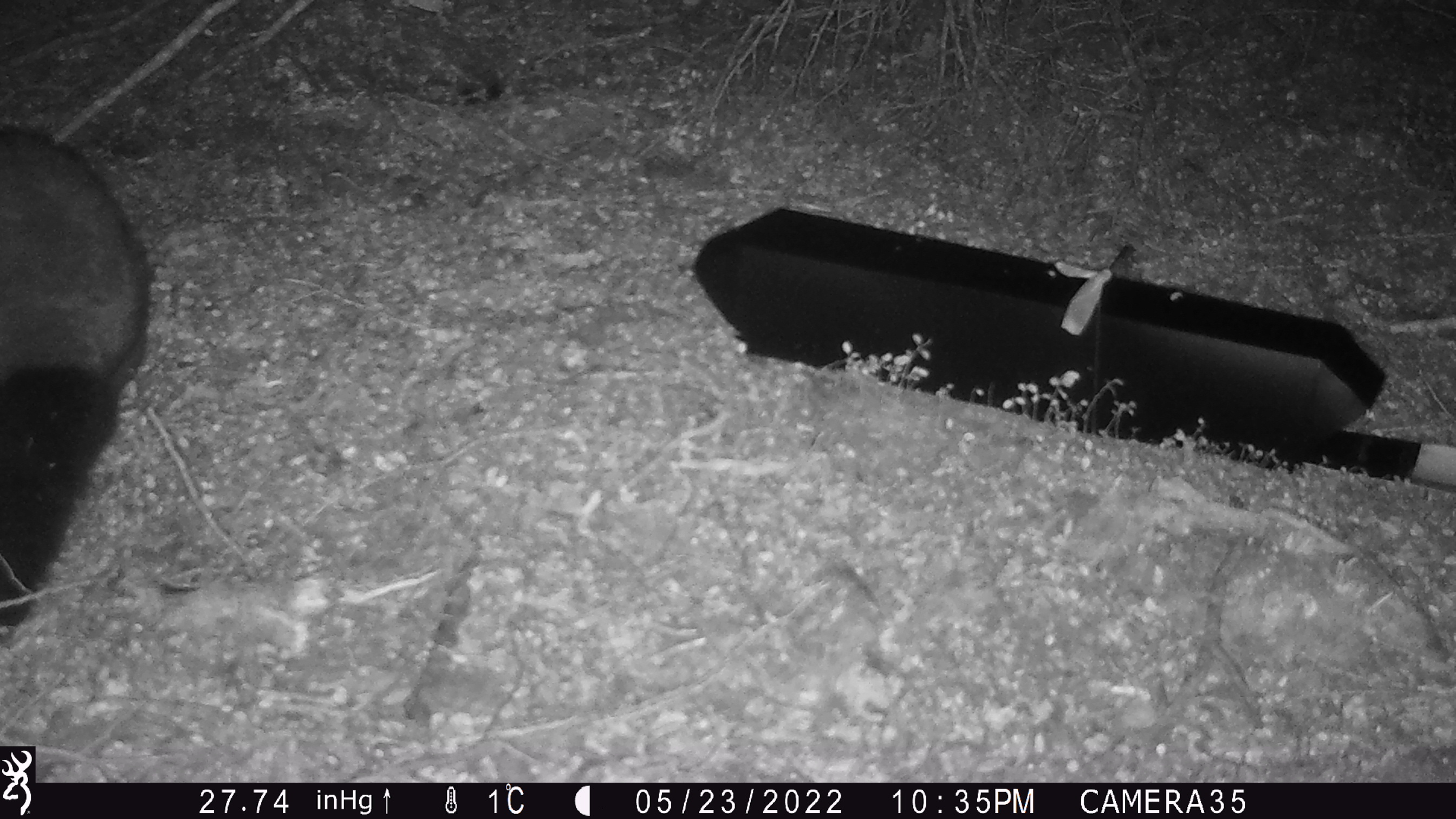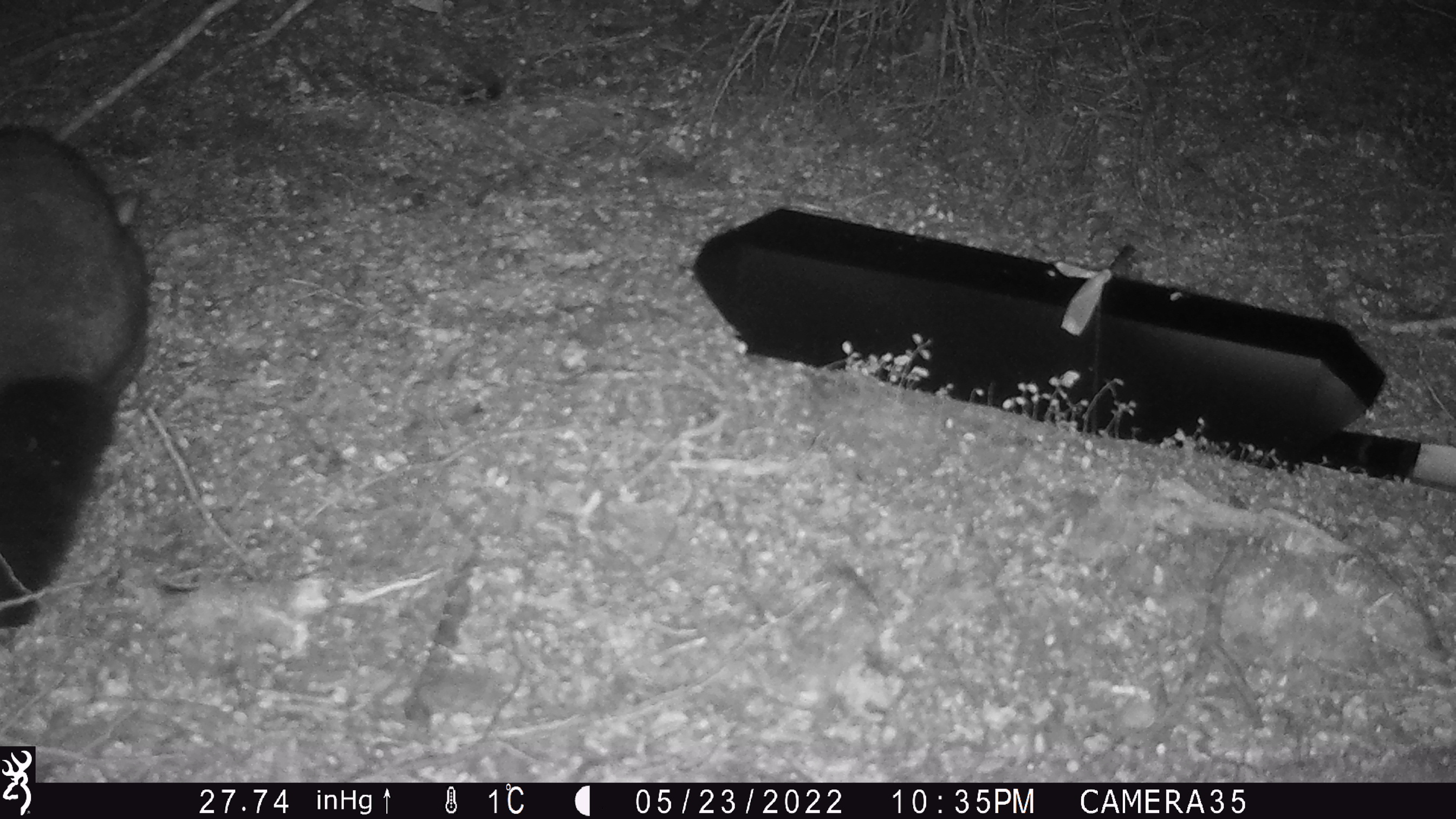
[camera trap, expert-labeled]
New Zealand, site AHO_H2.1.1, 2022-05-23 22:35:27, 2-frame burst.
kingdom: Animalia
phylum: Chordata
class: Mammalia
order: Diprotodontia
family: Phalangeridae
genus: Trichosurus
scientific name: Trichosurus vulpecula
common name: common brushtail possum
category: possum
Possum (common brushtail possum) (Trichosurus vulpecula).